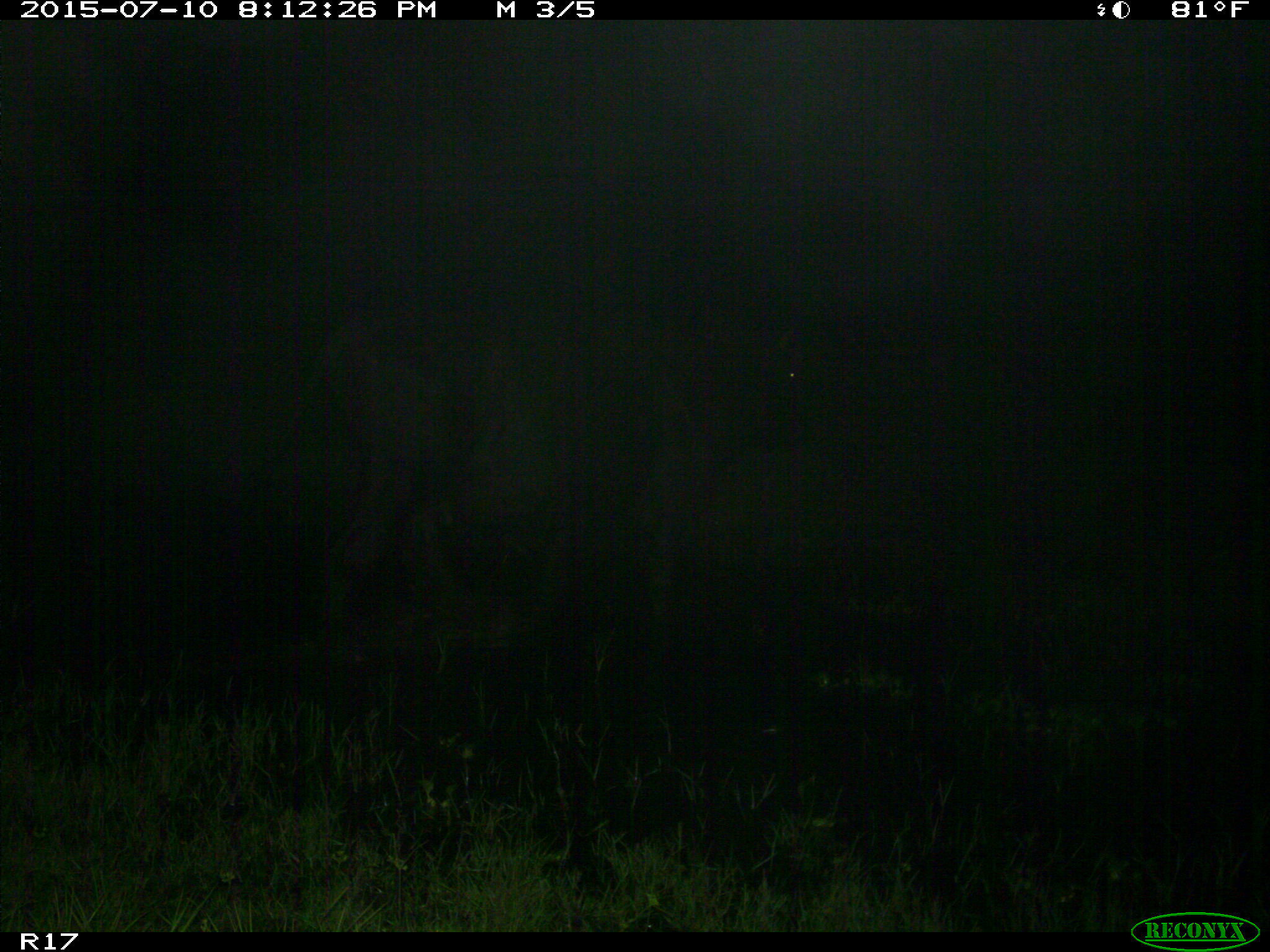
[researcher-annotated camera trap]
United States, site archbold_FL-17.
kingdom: Animalia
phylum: Chordata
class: Mammalia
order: Artiodactyla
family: Bovidae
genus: Bos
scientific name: Bos taurus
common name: domestic cow